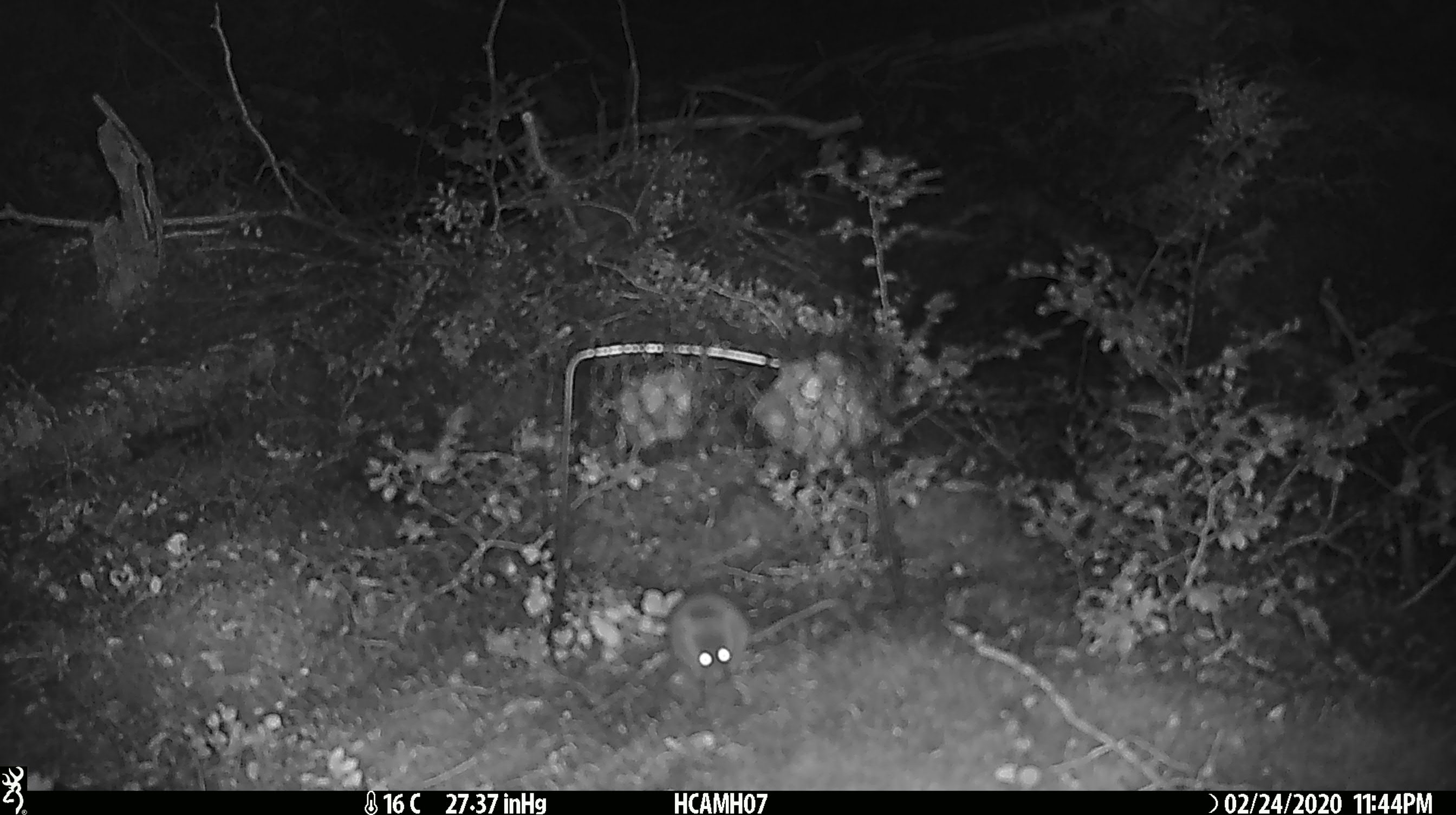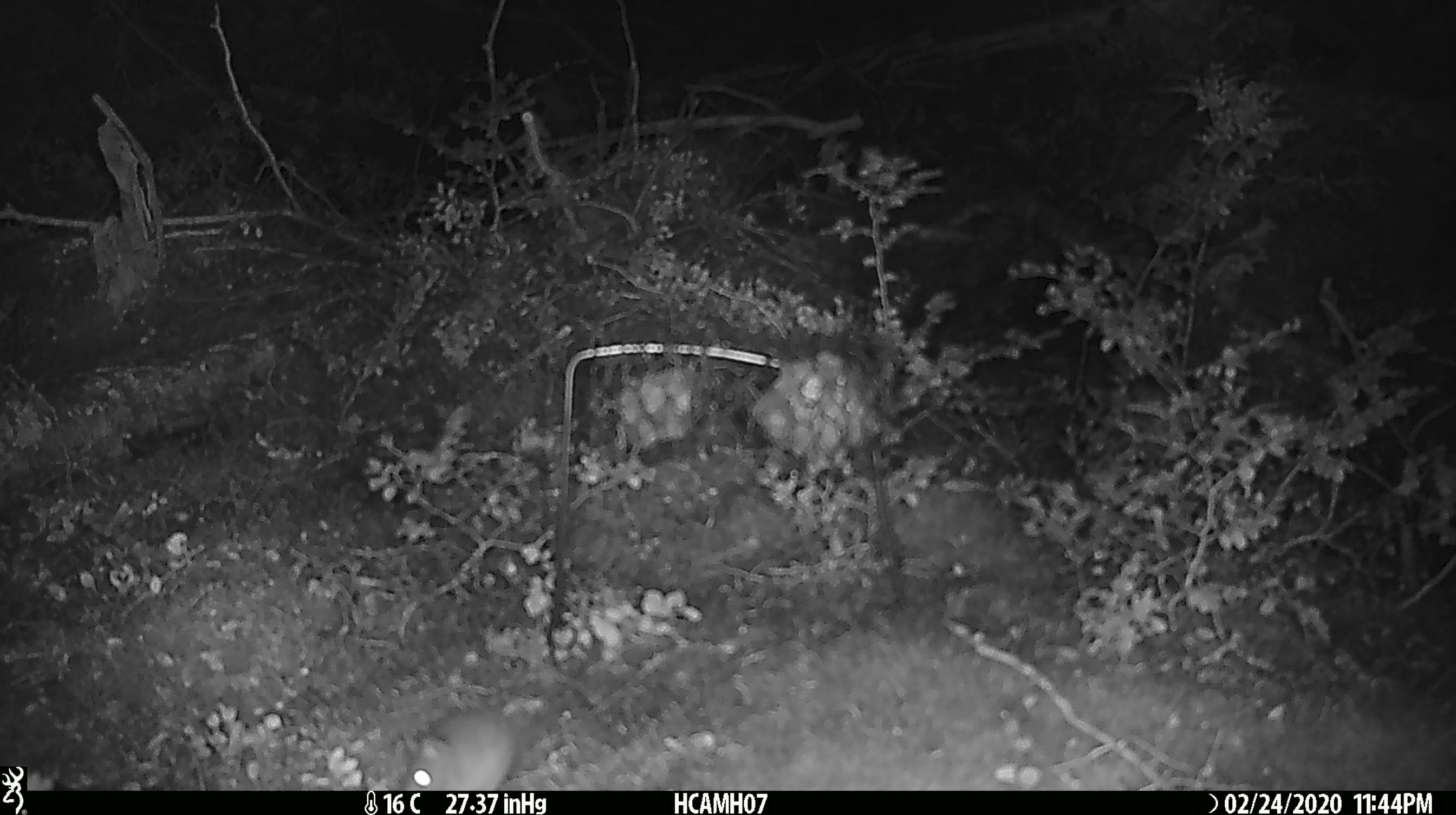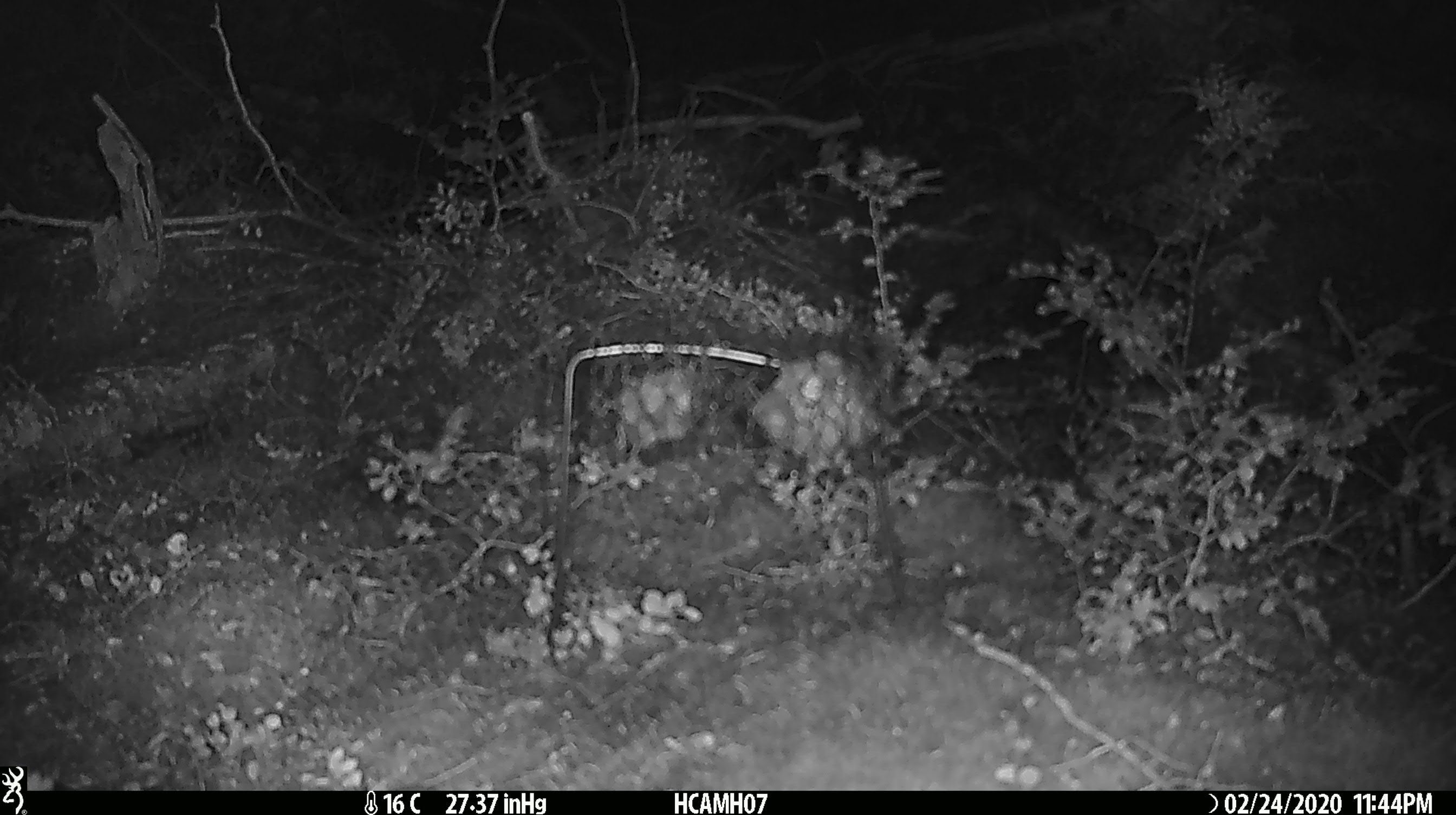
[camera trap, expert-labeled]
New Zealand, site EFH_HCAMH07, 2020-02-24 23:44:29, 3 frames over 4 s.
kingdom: Animalia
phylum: Chordata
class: Mammalia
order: Rodentia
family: Muridae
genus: Mus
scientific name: Mus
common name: mouse